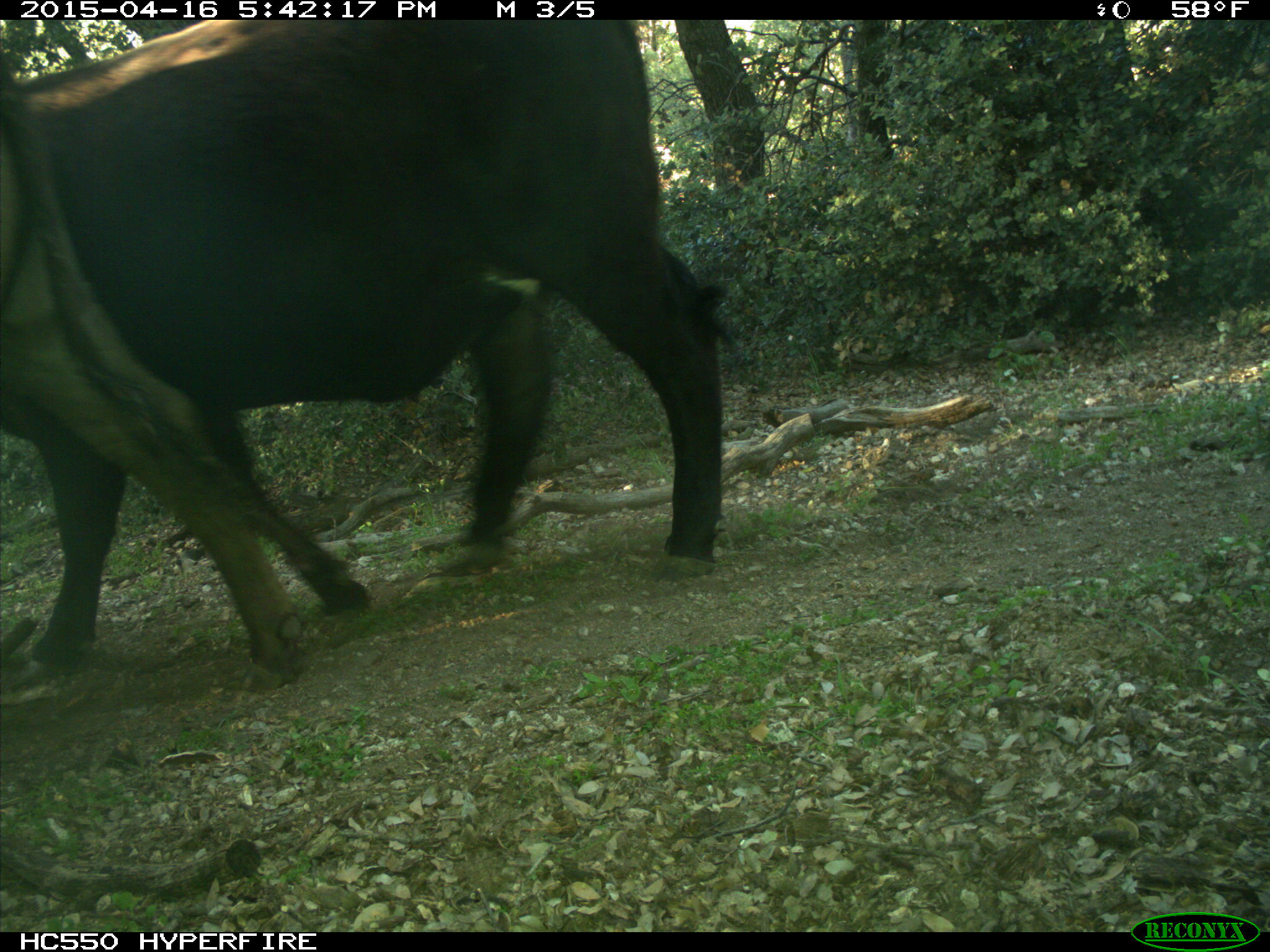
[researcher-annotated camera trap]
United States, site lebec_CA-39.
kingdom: Animalia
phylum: Chordata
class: Mammalia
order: Artiodactyla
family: Bovidae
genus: Bos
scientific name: Bos taurus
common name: domestic cow